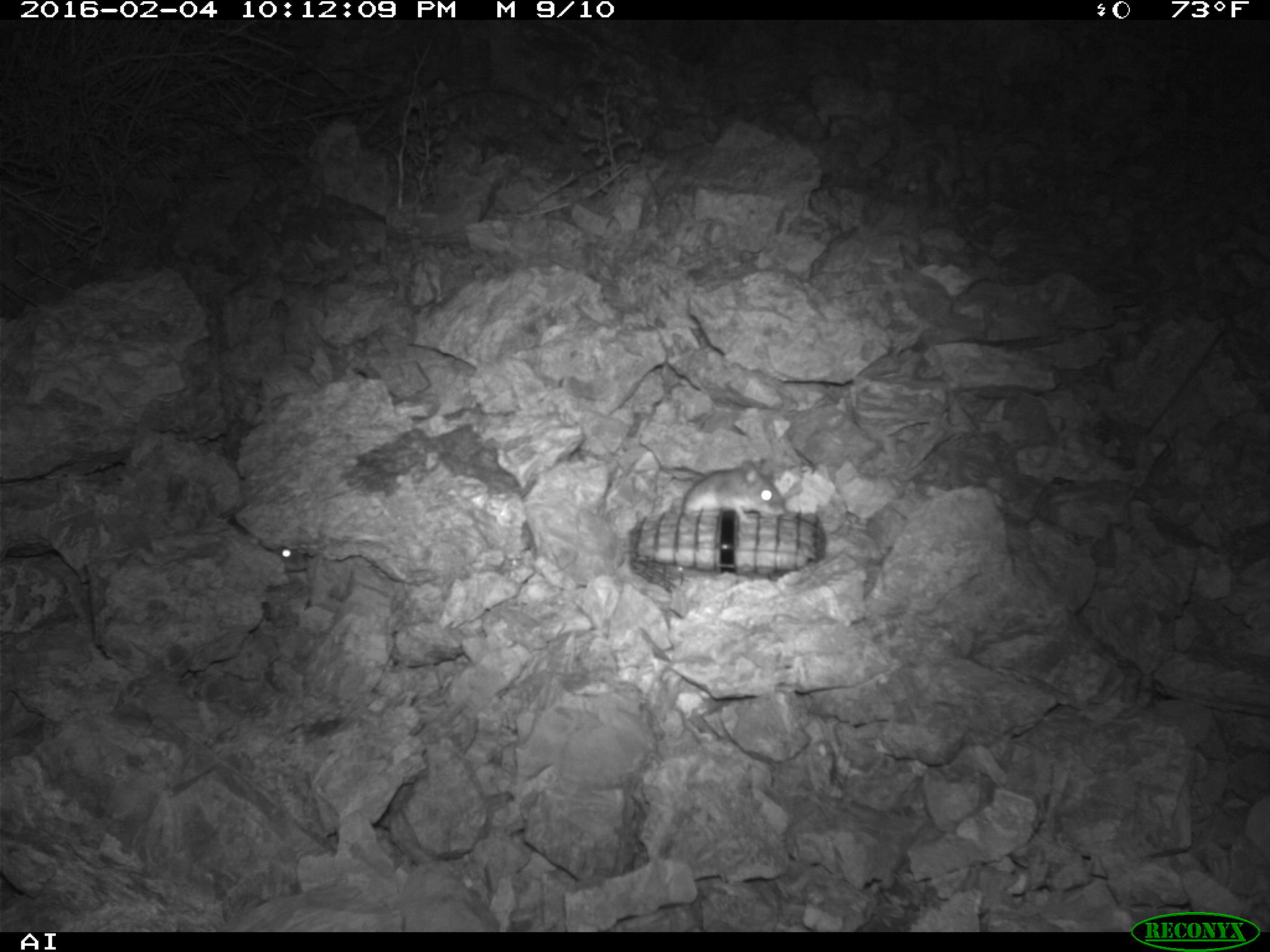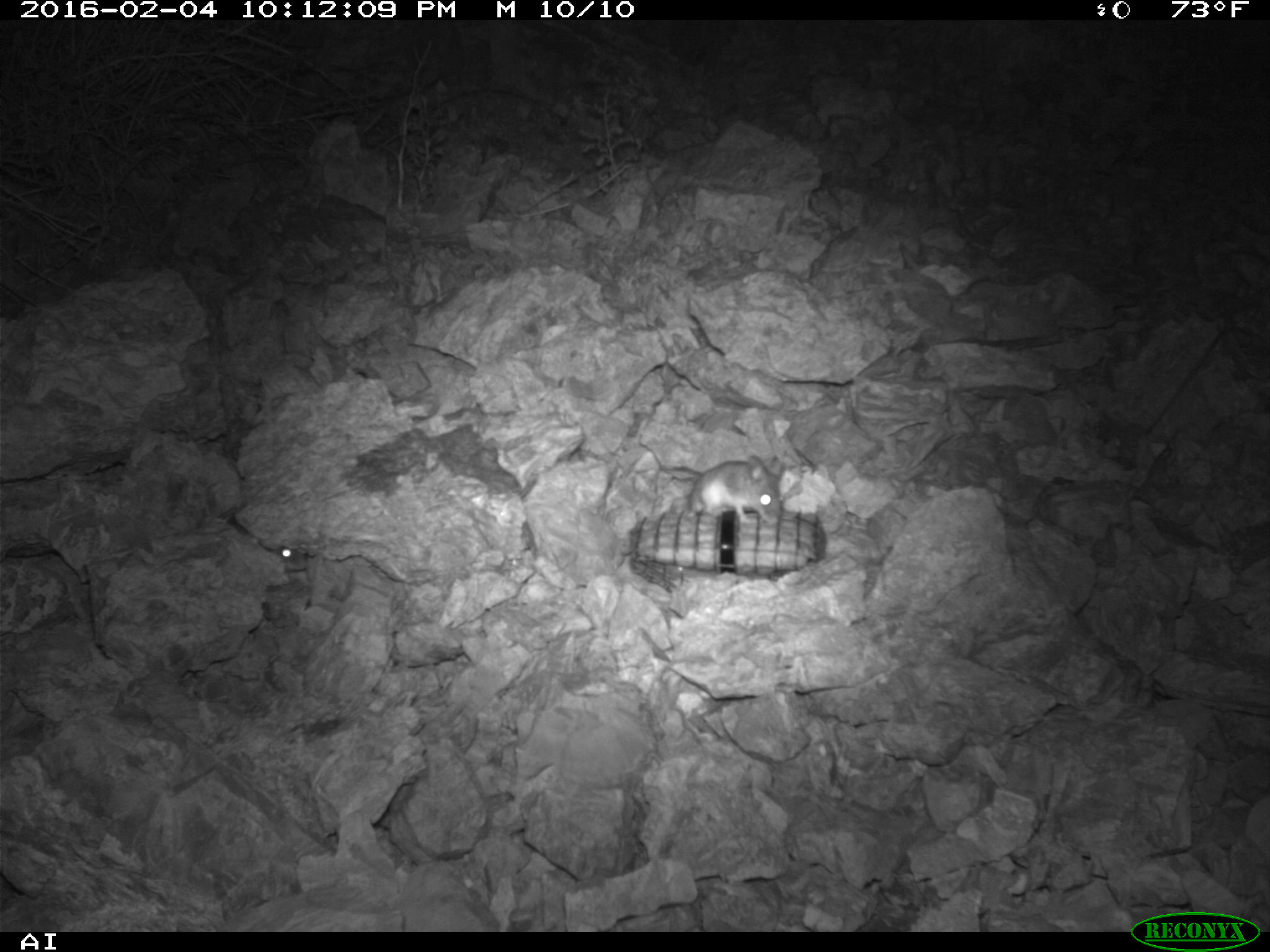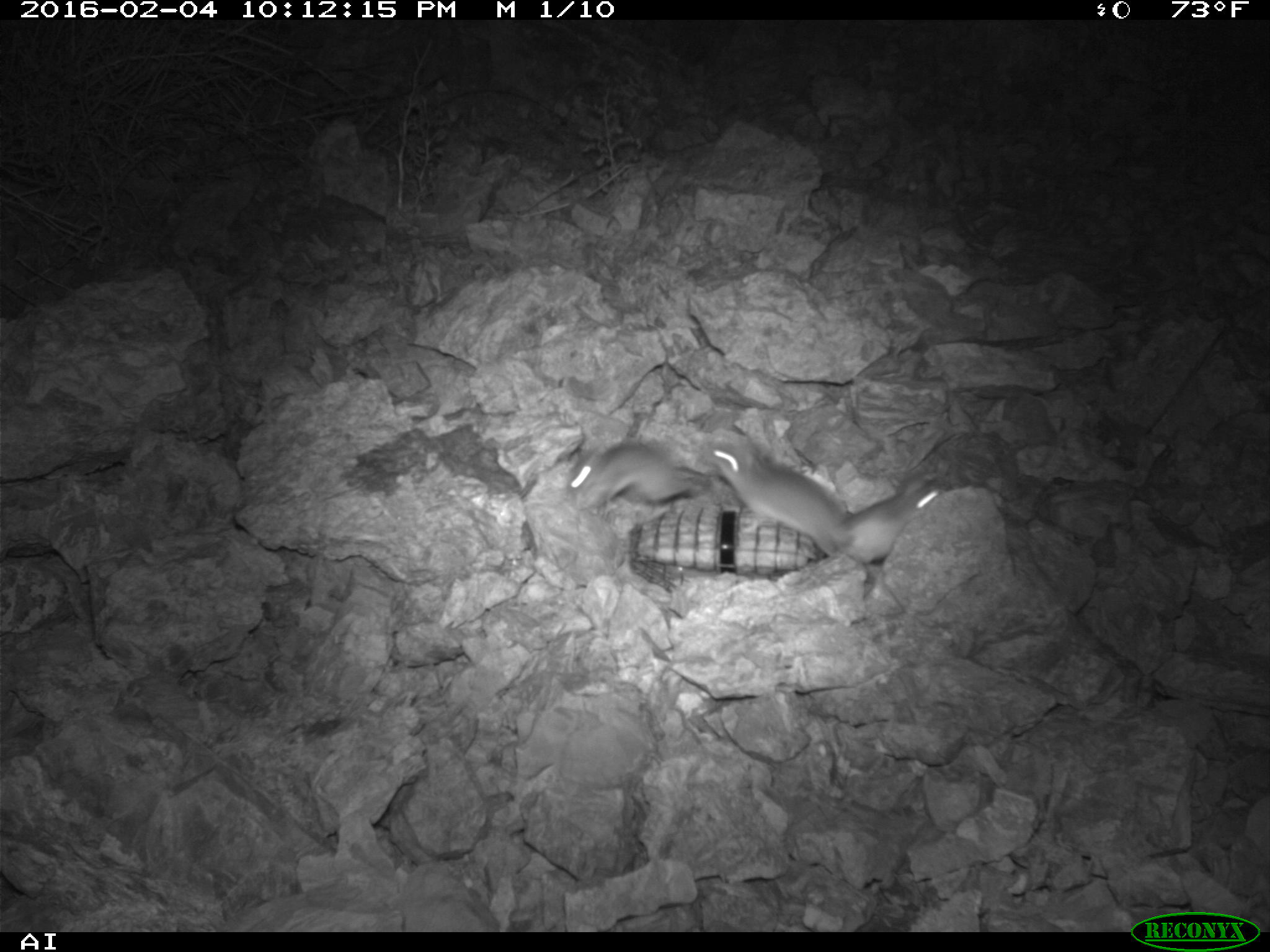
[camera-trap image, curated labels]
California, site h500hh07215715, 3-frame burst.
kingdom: Animalia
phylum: Chordata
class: Mammalia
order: Rodentia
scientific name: Rodentia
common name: rodent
Rodent (Rodentia).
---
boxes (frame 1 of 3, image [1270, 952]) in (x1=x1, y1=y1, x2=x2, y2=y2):
rodent: (x1=675, y1=459, x2=788, y2=517); (x1=267, y1=548, x2=311, y2=573)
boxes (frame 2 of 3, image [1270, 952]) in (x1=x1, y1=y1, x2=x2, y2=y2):
rodent: (x1=686, y1=454, x2=780, y2=524); (x1=273, y1=545, x2=306, y2=570)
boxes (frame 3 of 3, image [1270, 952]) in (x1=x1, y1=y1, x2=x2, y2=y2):
rodent: (x1=698, y1=443, x2=848, y2=558); (x1=833, y1=475, x2=946, y2=564); (x1=563, y1=443, x2=701, y2=510)